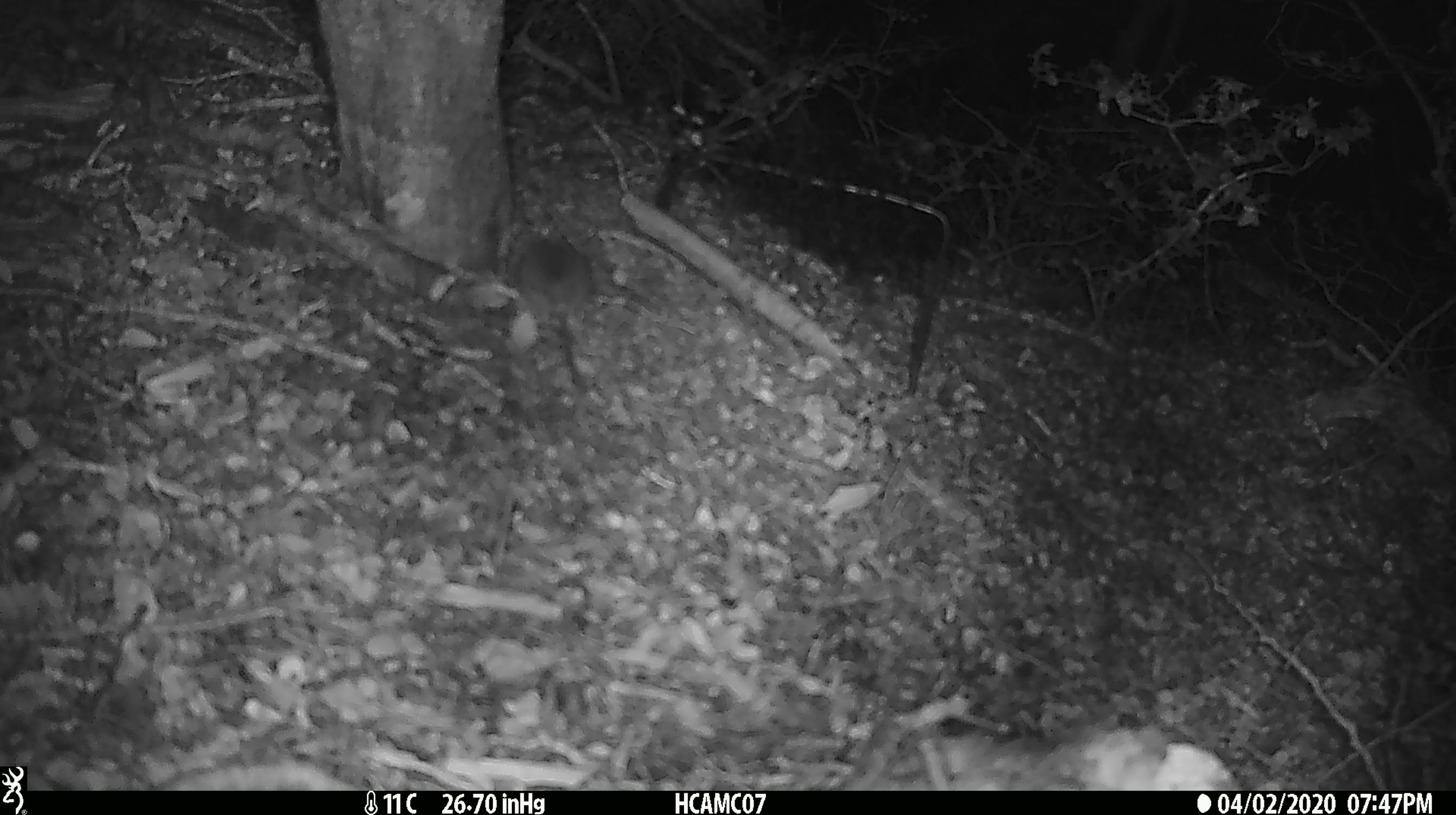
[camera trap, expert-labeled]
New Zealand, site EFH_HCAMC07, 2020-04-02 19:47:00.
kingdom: Animalia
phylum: Chordata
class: Mammalia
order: Rodentia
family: Muridae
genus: Mus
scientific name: Mus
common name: mouse